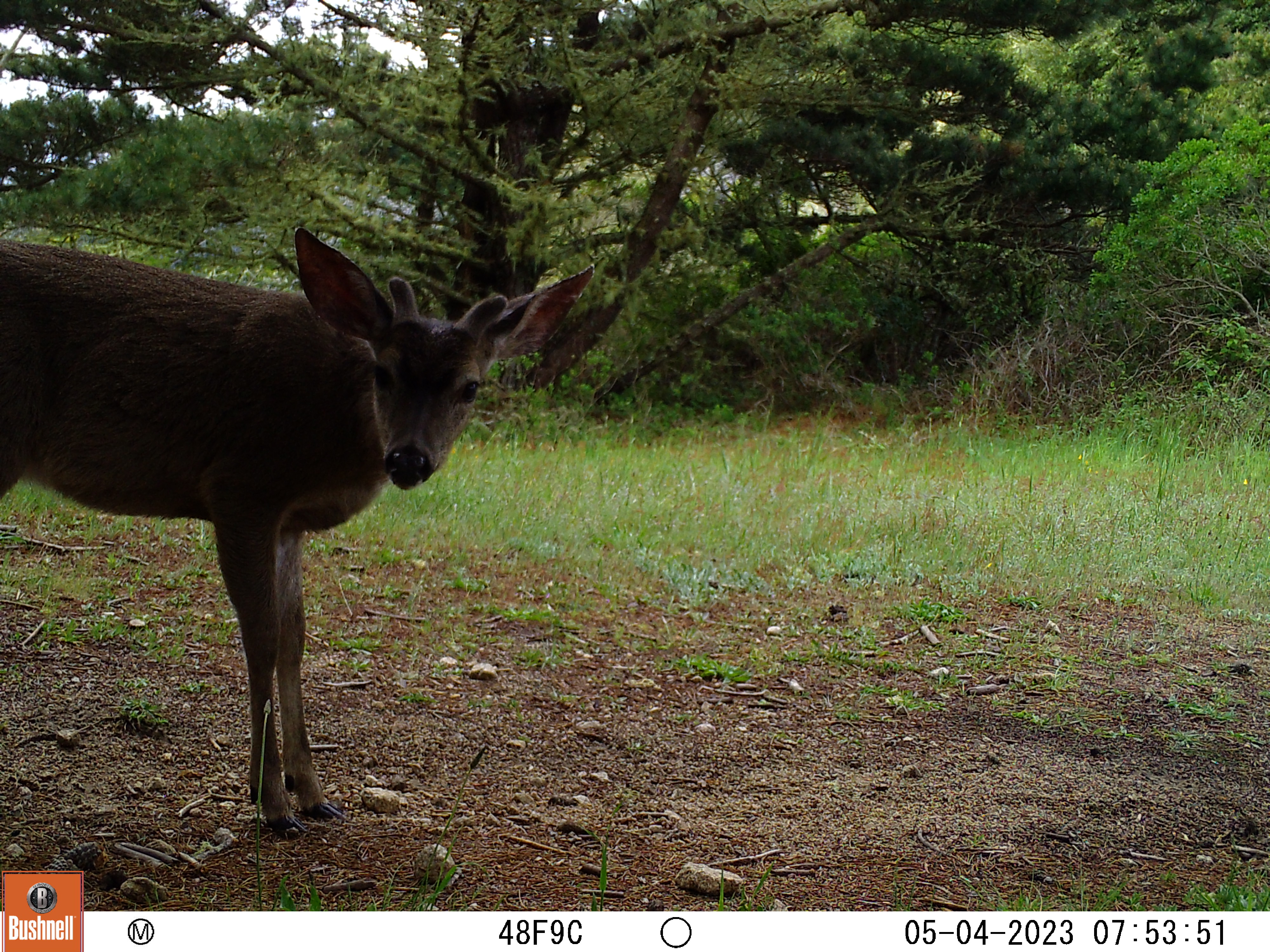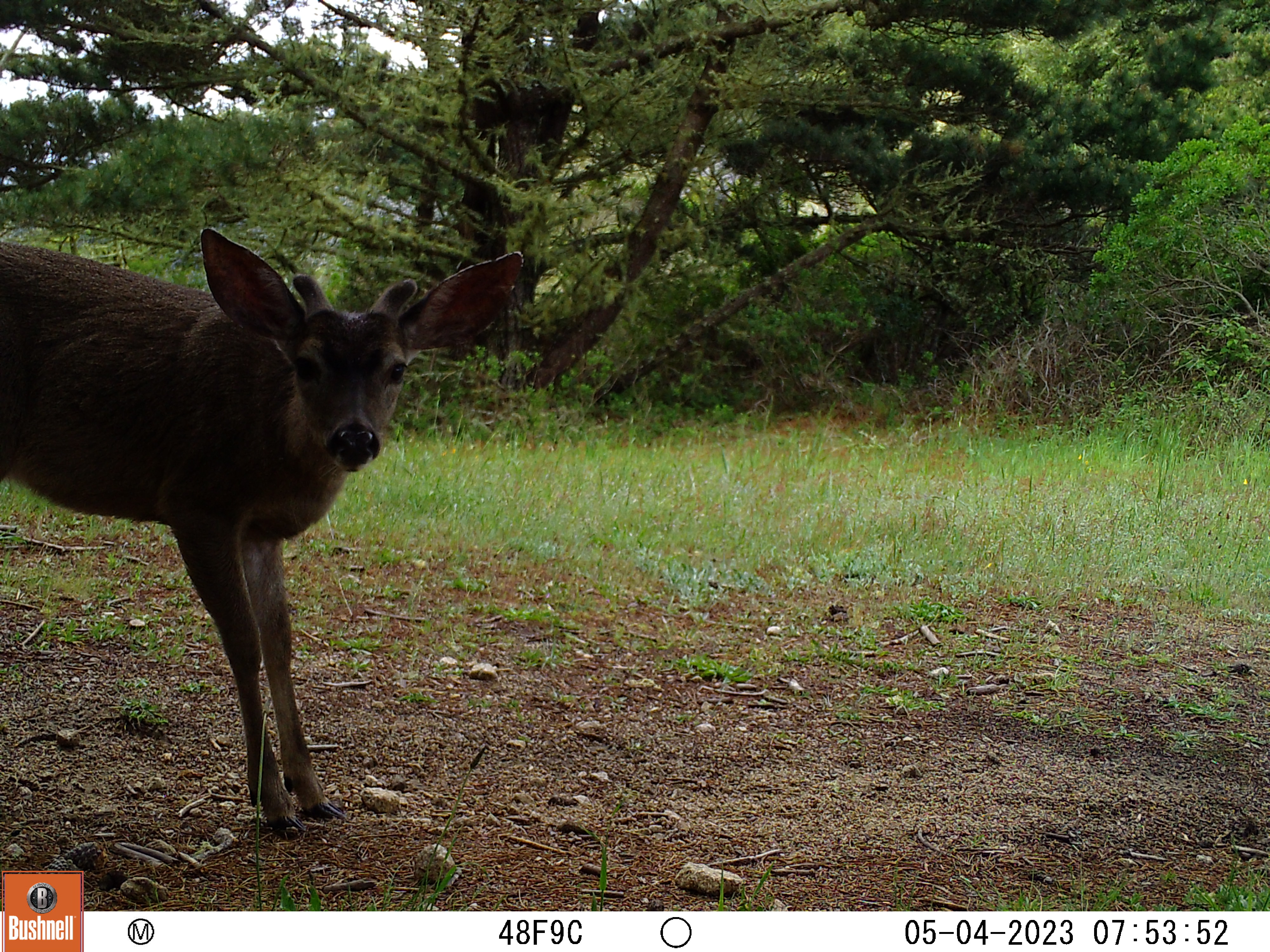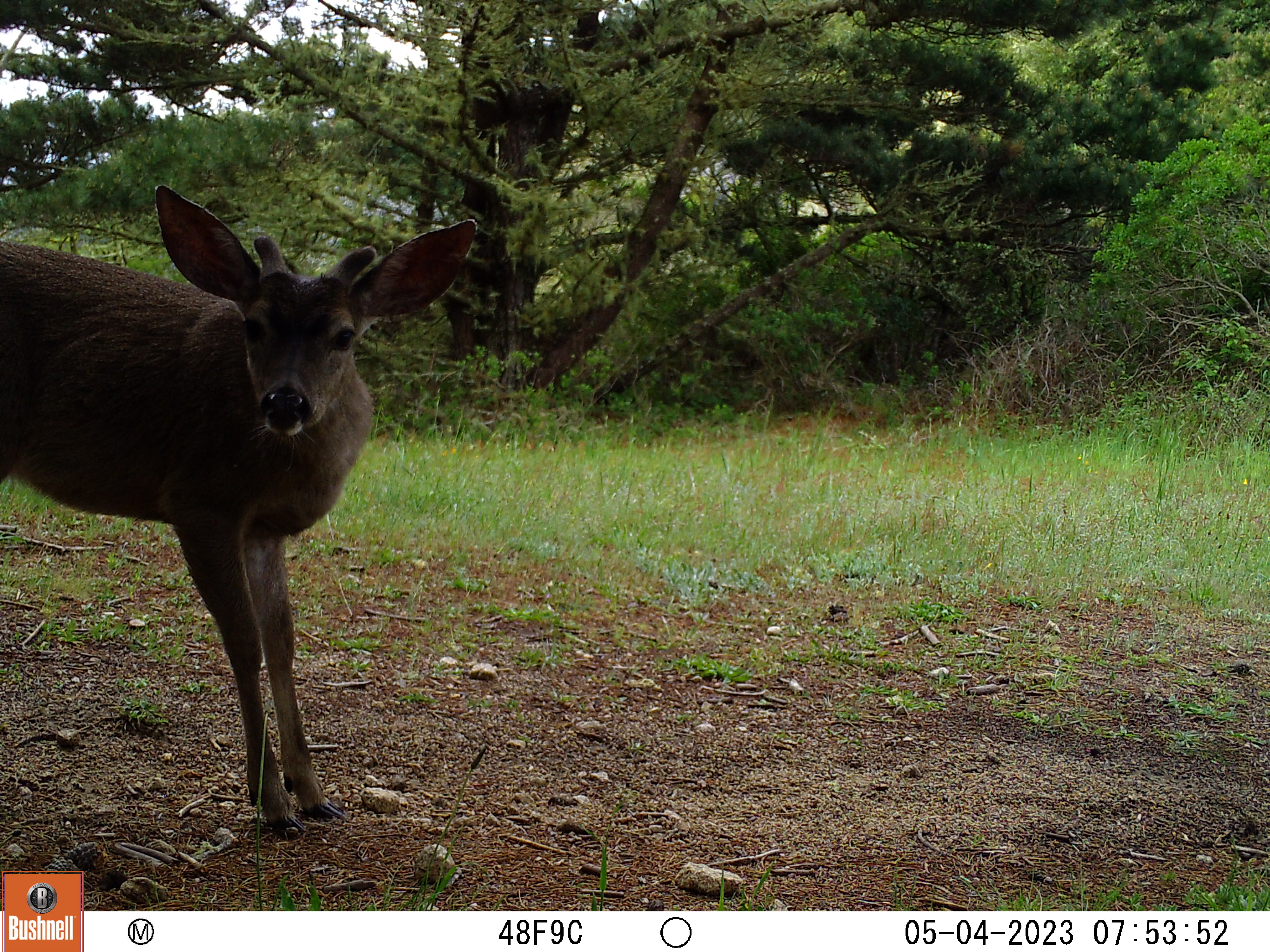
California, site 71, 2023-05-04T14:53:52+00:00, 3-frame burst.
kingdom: Animalia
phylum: Chordata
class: Mammalia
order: Artiodactyla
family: Cervidae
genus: Odocoileus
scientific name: Odocoileus hemionus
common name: mule deer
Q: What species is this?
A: Mule deer (Odocoileus hemionus).